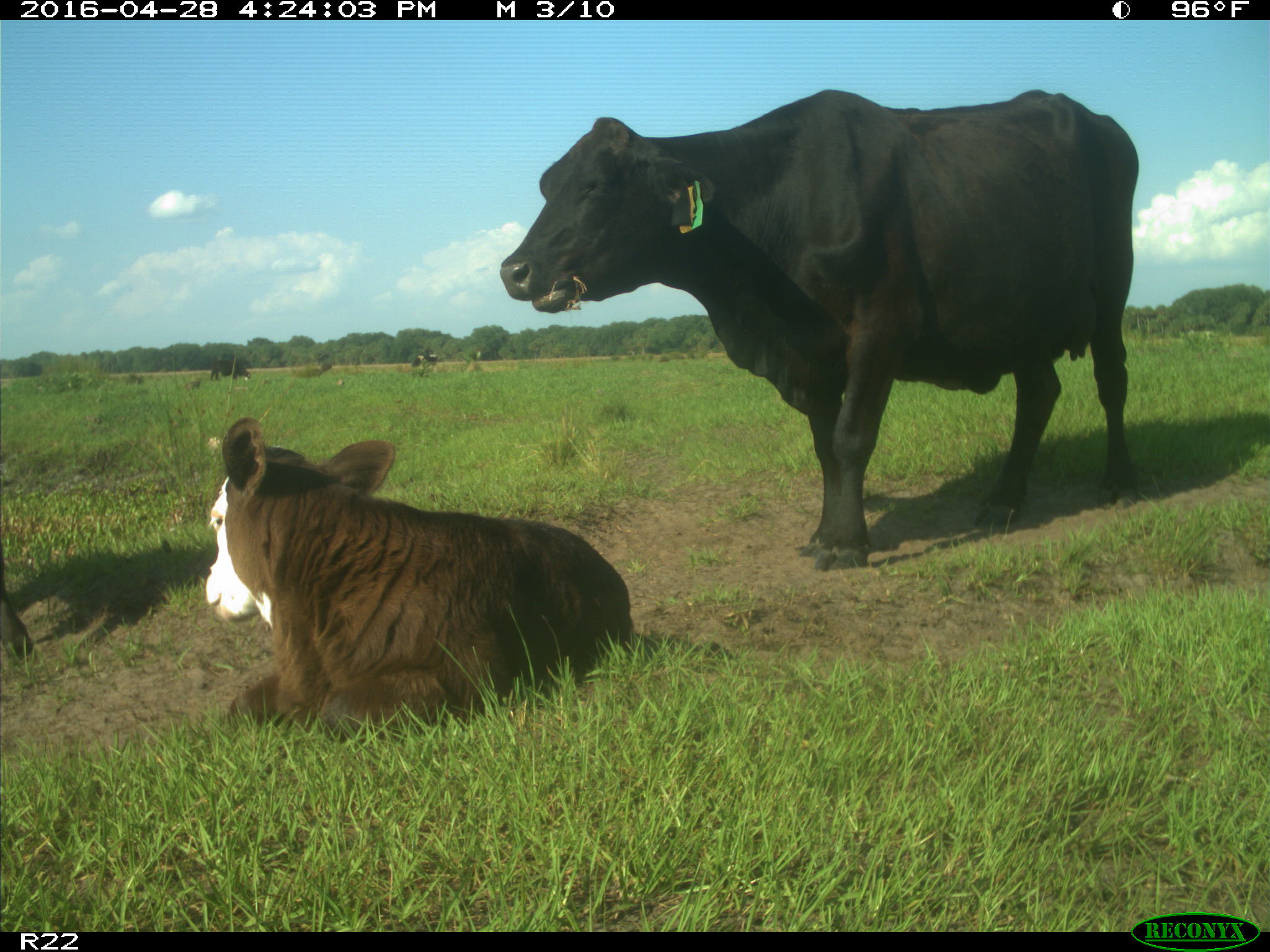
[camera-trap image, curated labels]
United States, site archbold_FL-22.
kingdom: Animalia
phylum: Chordata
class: Mammalia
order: Artiodactyla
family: Bovidae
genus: Bos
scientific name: Bos taurus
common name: domestic cow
Bos taurus (domestic cow).